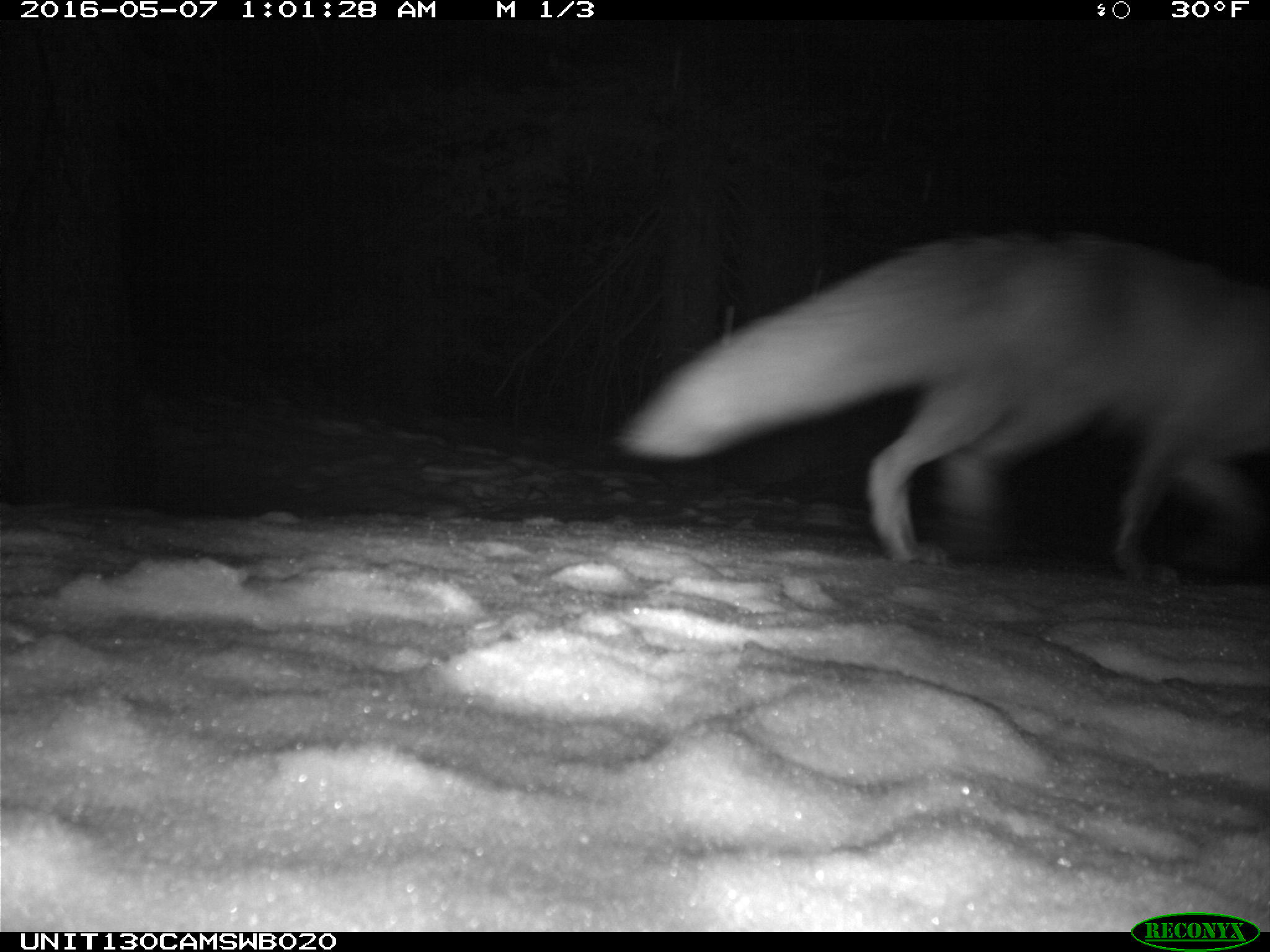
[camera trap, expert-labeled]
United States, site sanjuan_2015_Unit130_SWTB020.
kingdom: Animalia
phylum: Chordata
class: Mammalia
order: Carnivora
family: Canidae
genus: Canis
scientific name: Canis latrans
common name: coyote